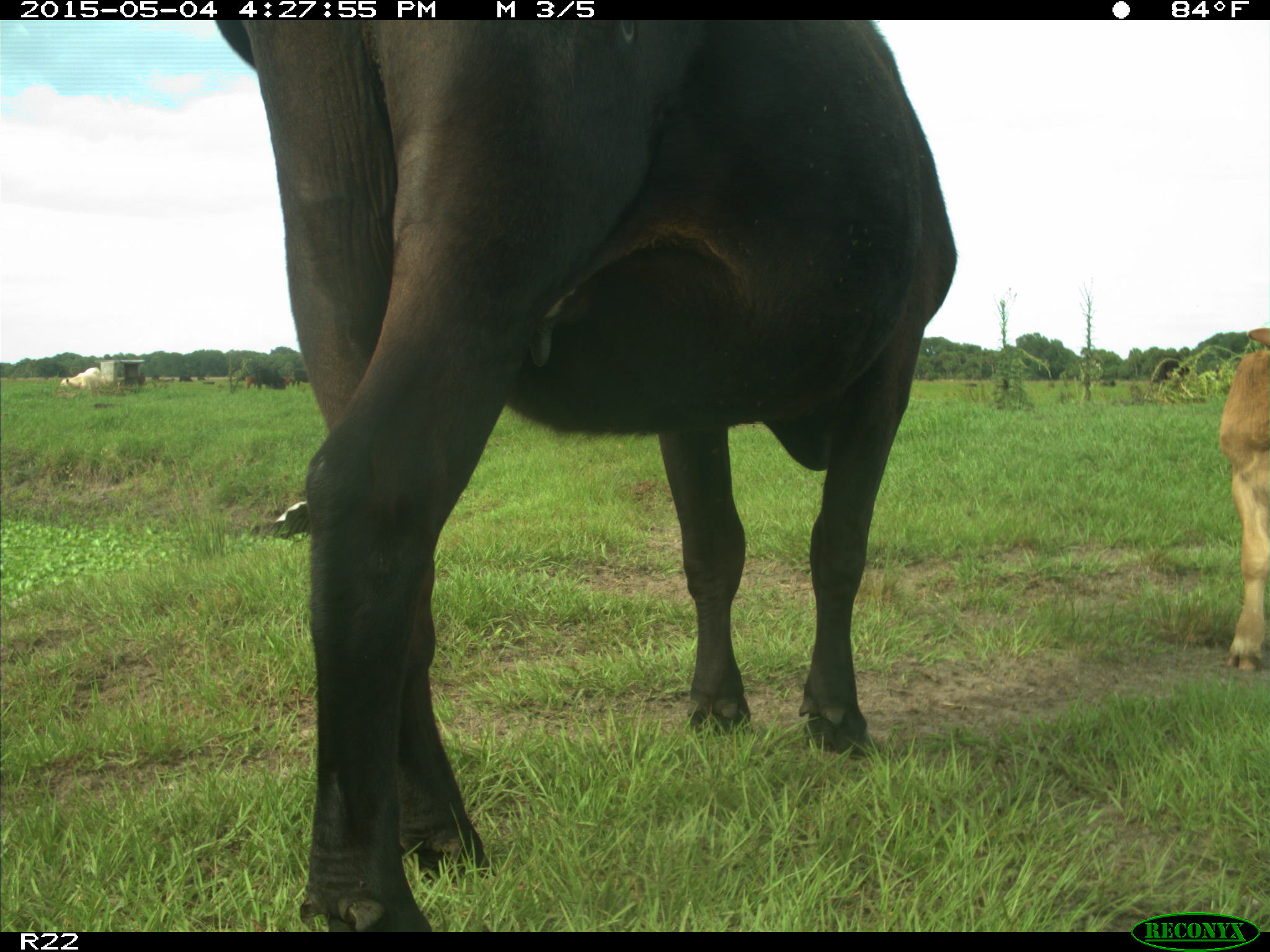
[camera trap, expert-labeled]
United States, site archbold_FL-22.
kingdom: Animalia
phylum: Chordata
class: Mammalia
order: Artiodactyla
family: Bovidae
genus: Bos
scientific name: Bos taurus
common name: domestic cow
Bos taurus (domestic cow).